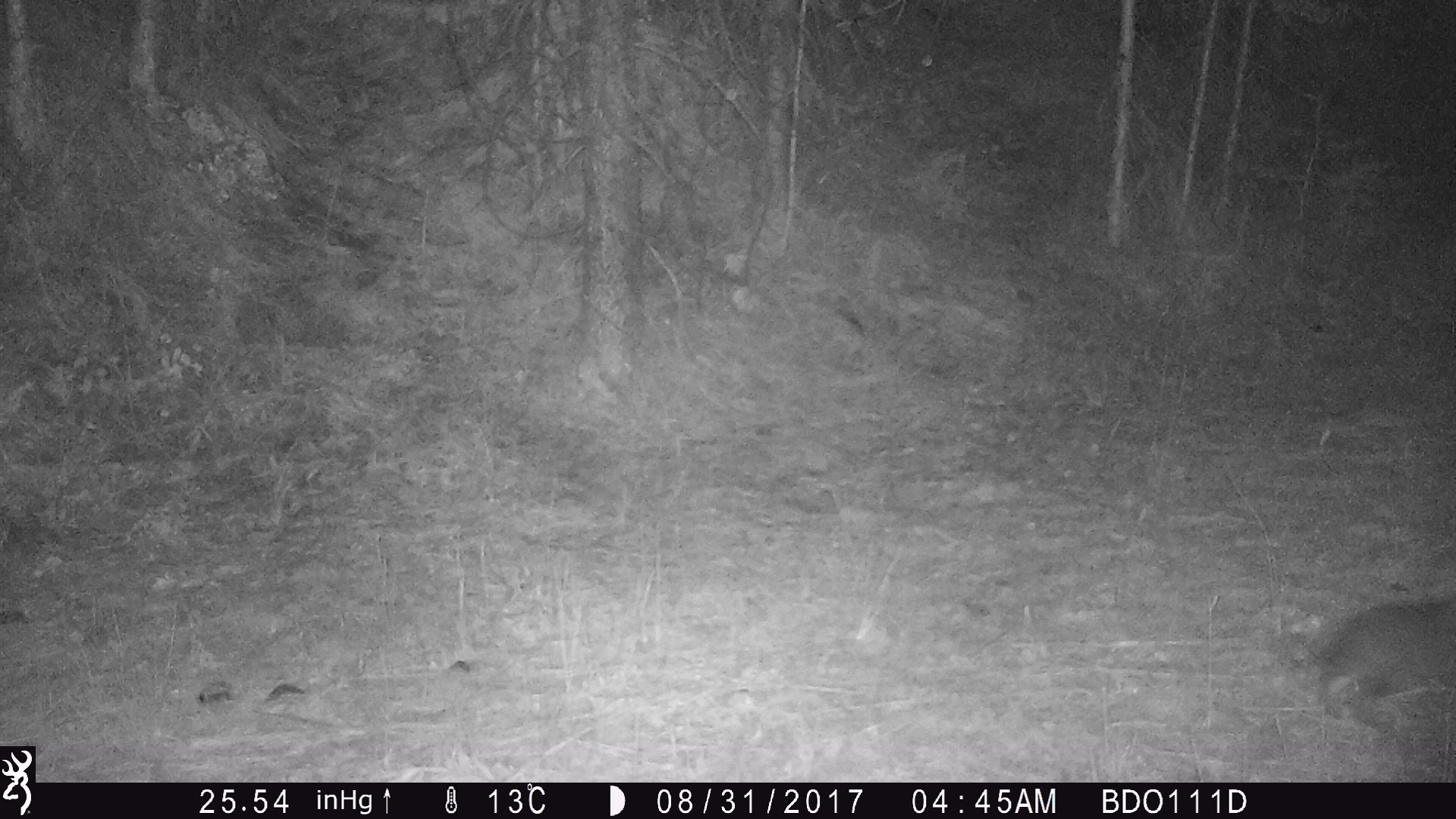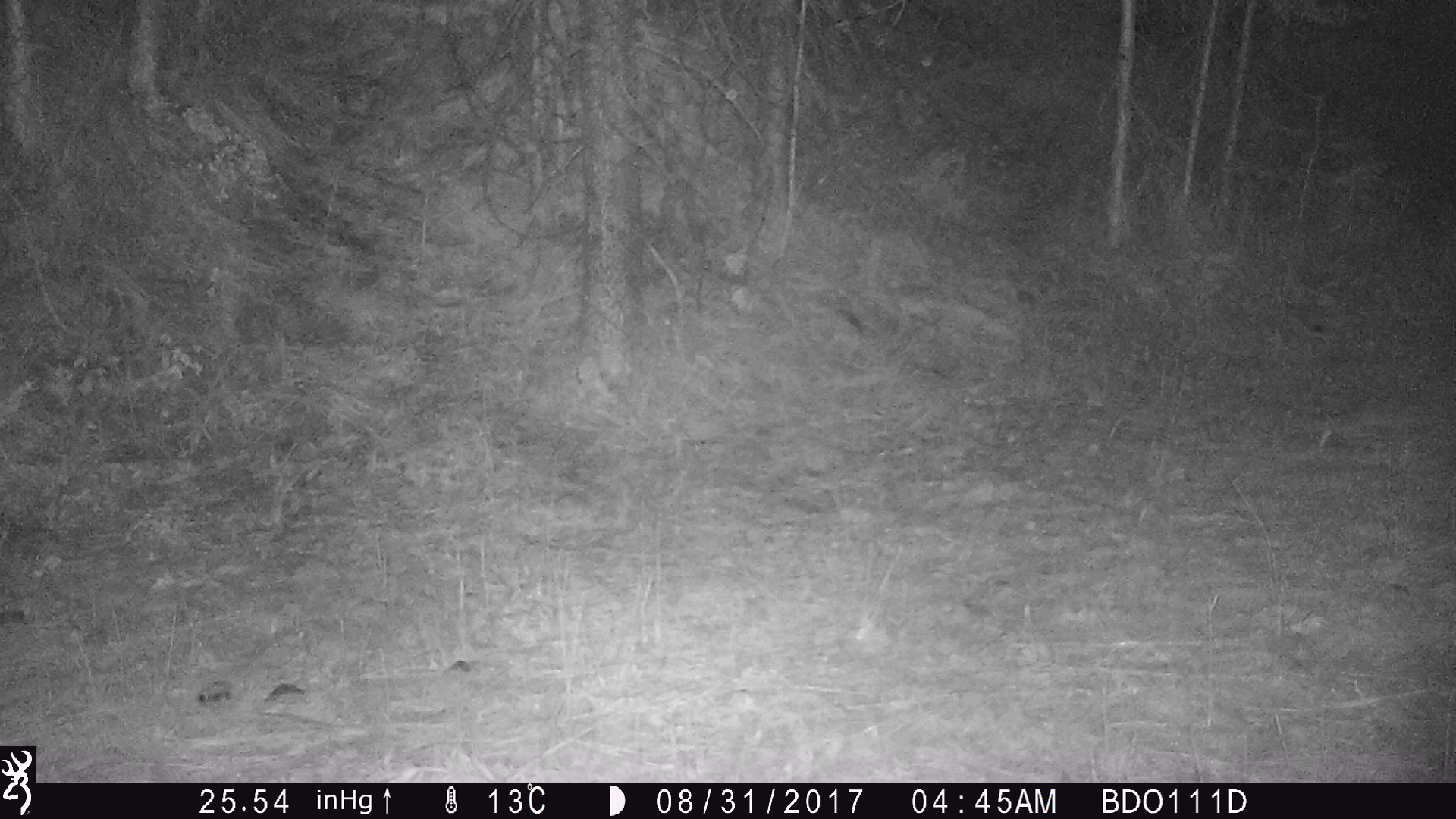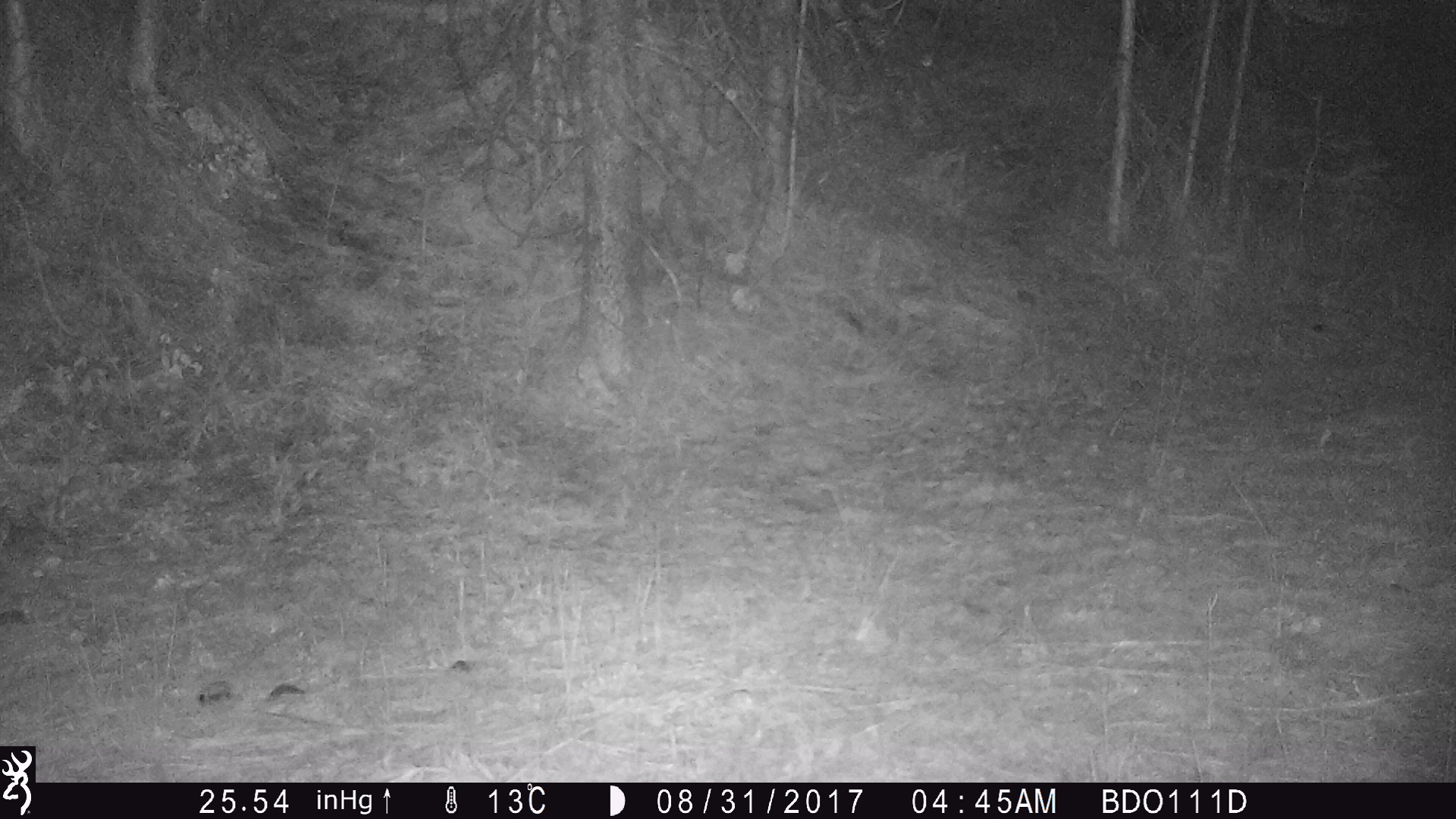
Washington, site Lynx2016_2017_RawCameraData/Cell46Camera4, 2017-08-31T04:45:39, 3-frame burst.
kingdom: Animalia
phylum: Chordata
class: Mammalia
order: Lagomorpha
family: Leporidae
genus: Lepus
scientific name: Lepus americanus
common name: snowshoe hare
Lepus americanus (snowshoe hare). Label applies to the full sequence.